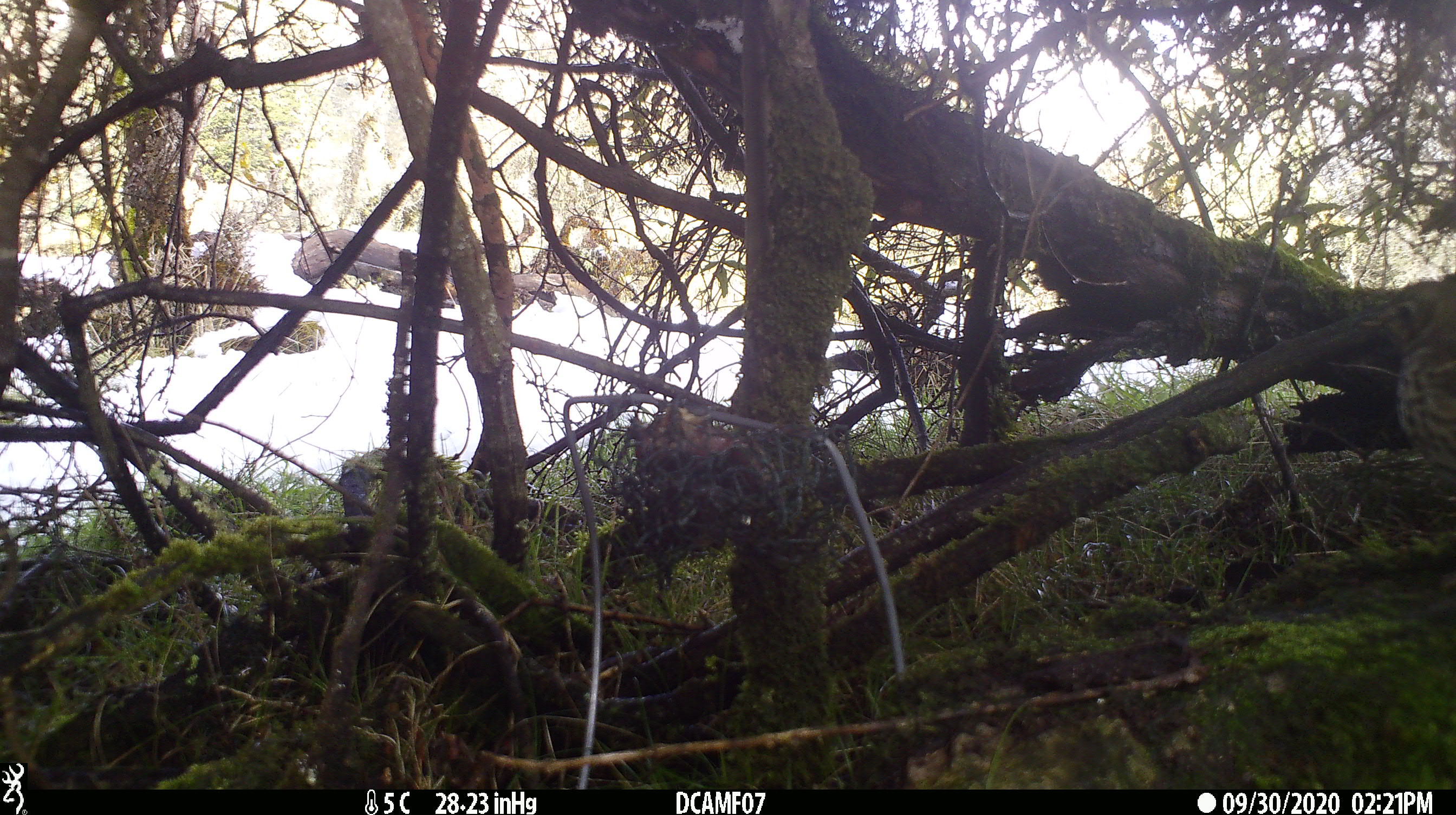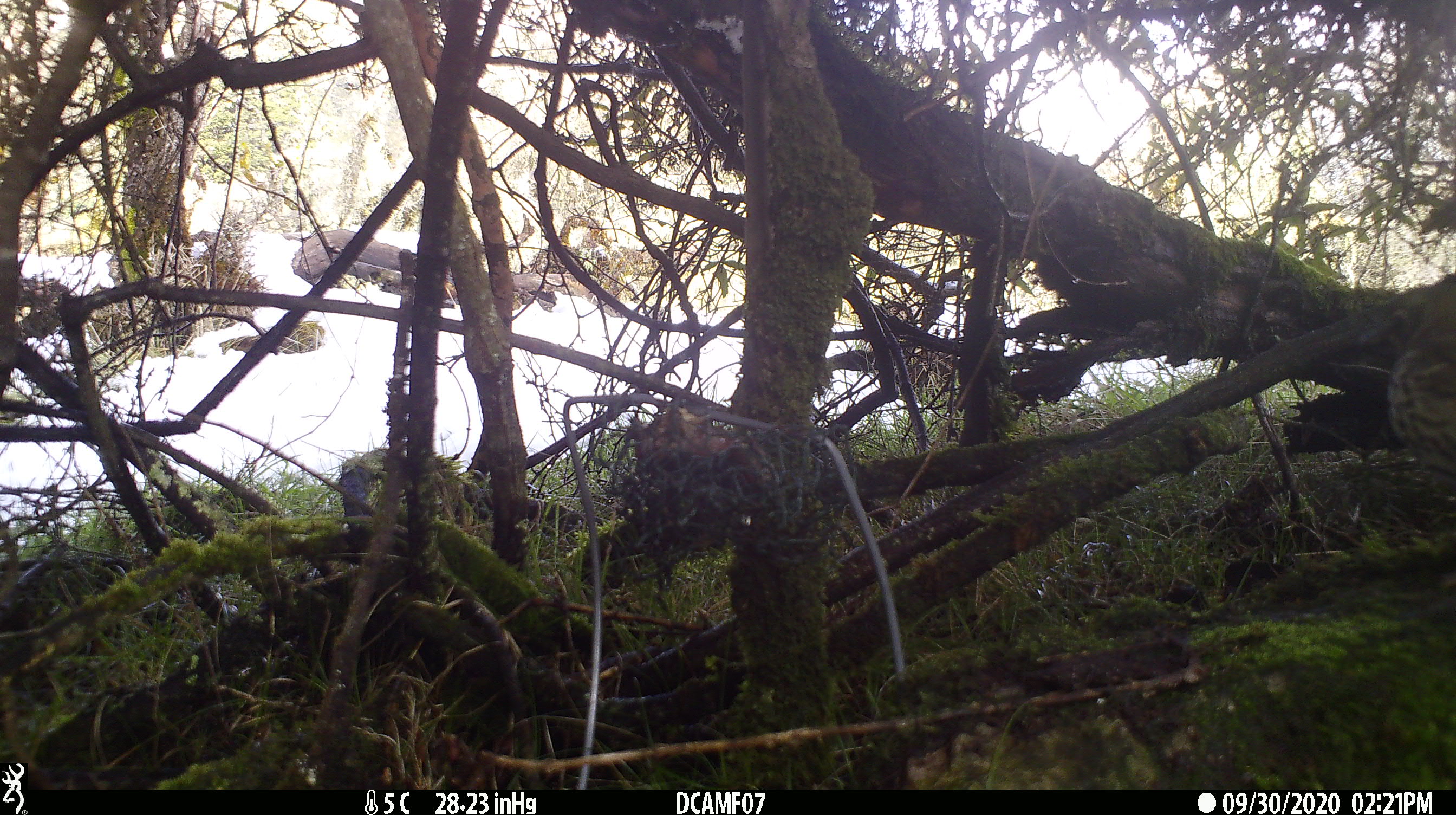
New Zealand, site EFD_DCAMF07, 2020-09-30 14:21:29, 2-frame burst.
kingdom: Animalia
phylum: Chordata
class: Aves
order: Passeriformes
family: Turdidae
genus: Turdus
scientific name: Turdus philomelos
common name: song thrush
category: thrush